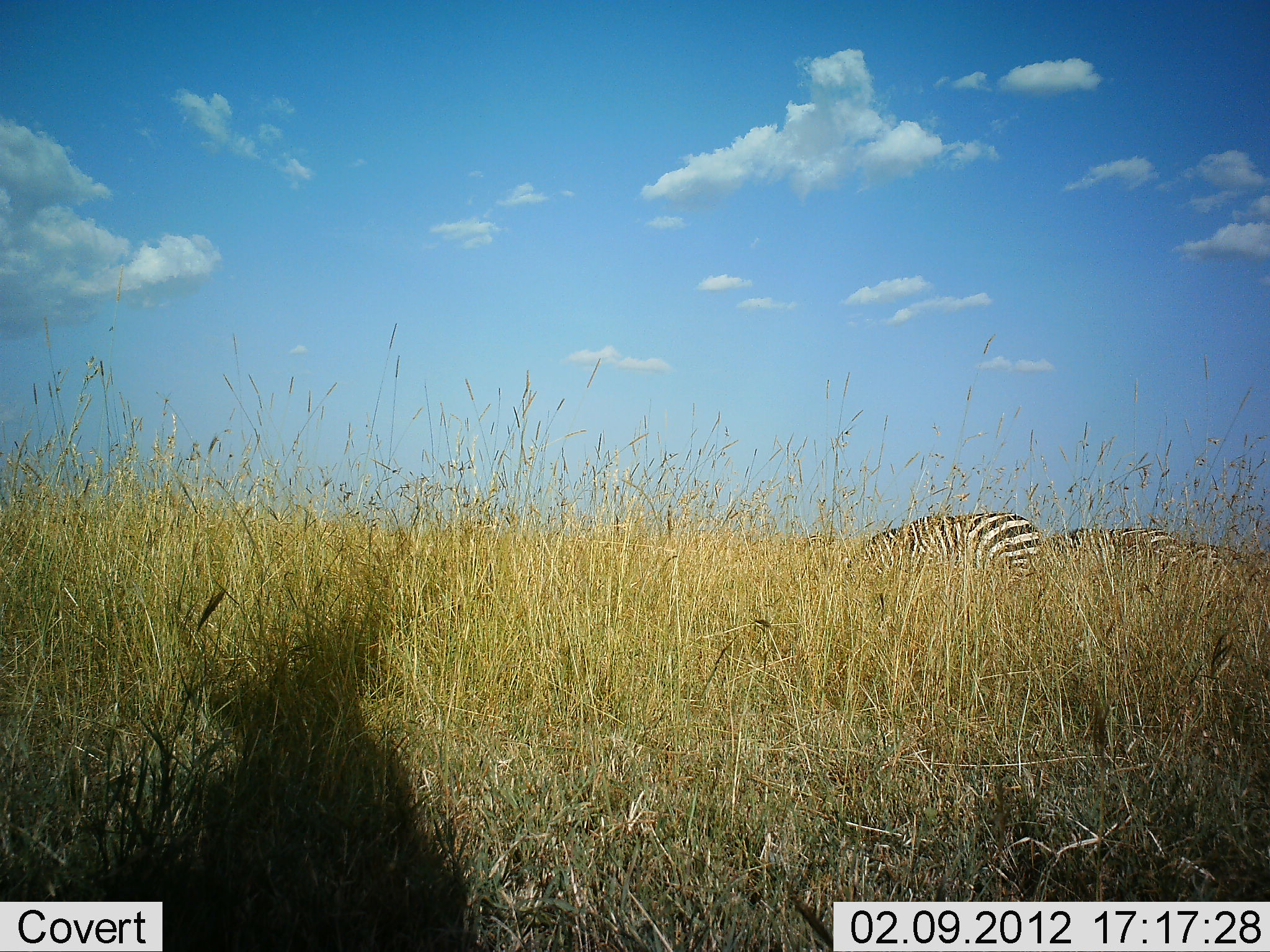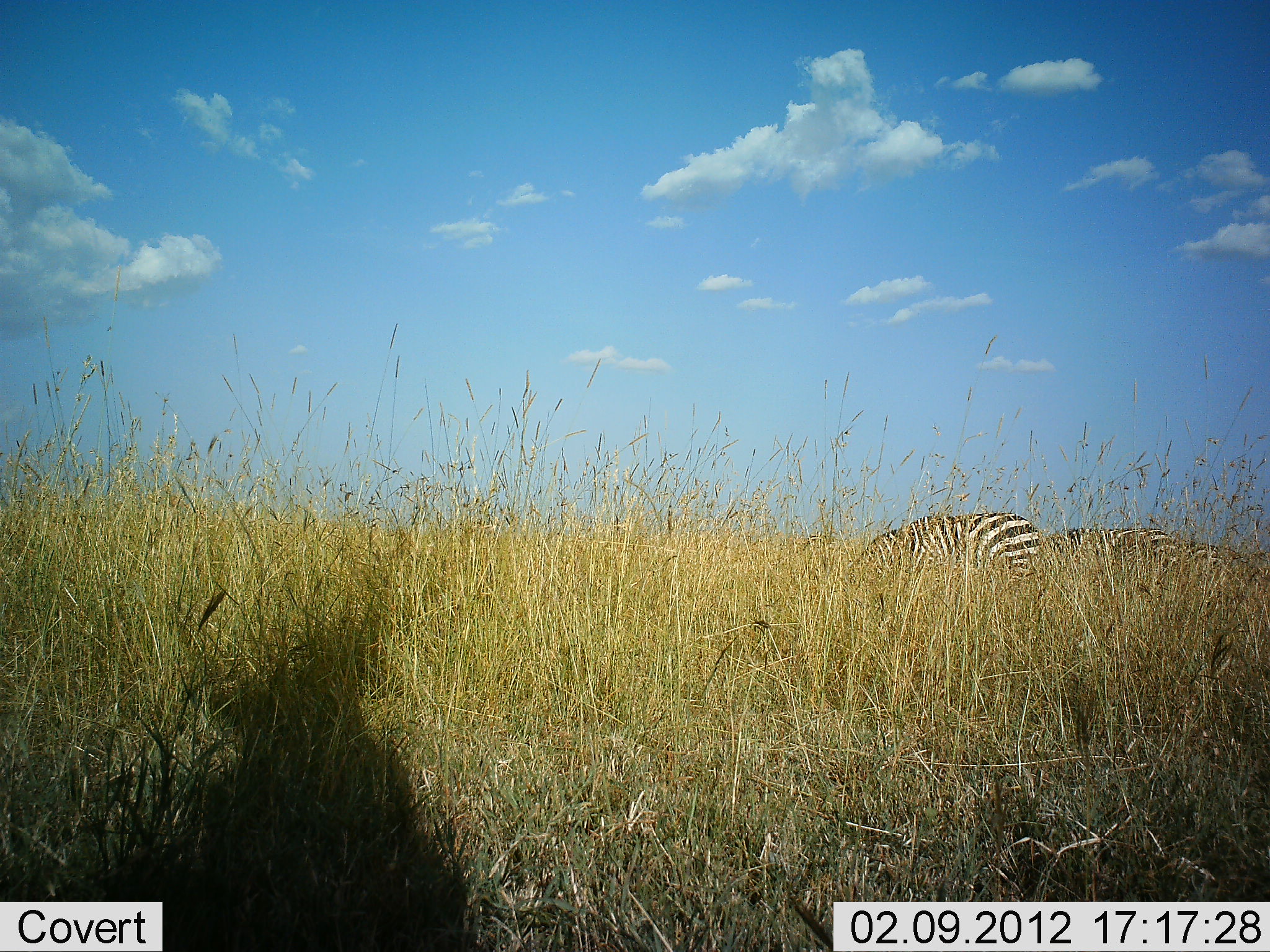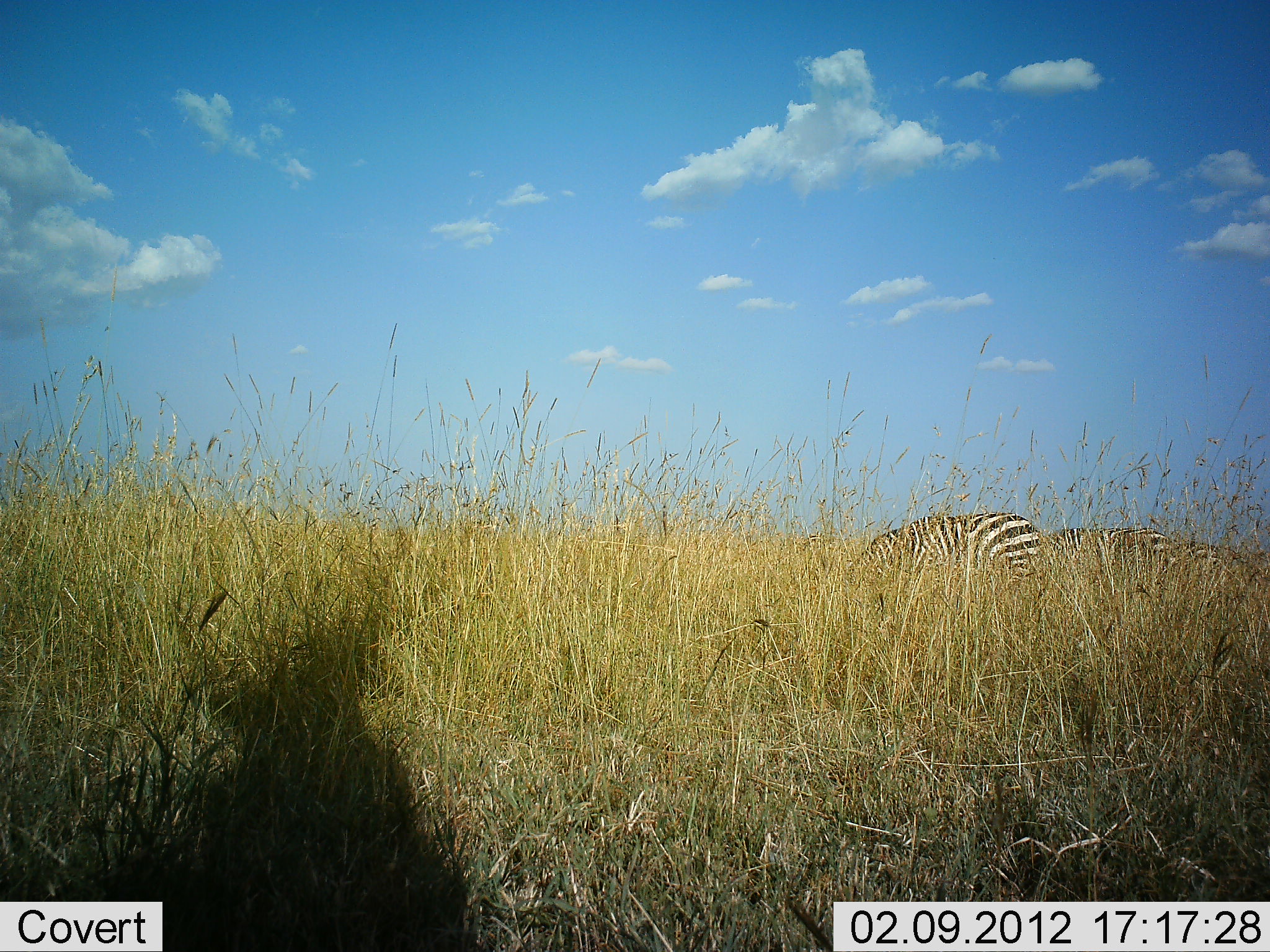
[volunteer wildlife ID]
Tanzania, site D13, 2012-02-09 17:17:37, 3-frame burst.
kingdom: Animalia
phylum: Chordata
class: Mammalia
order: Perissodactyla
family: Equidae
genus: Equus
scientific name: Equus quagga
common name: plains zebra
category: zebra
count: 3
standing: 19%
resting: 0%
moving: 0%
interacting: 0%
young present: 0%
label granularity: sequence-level